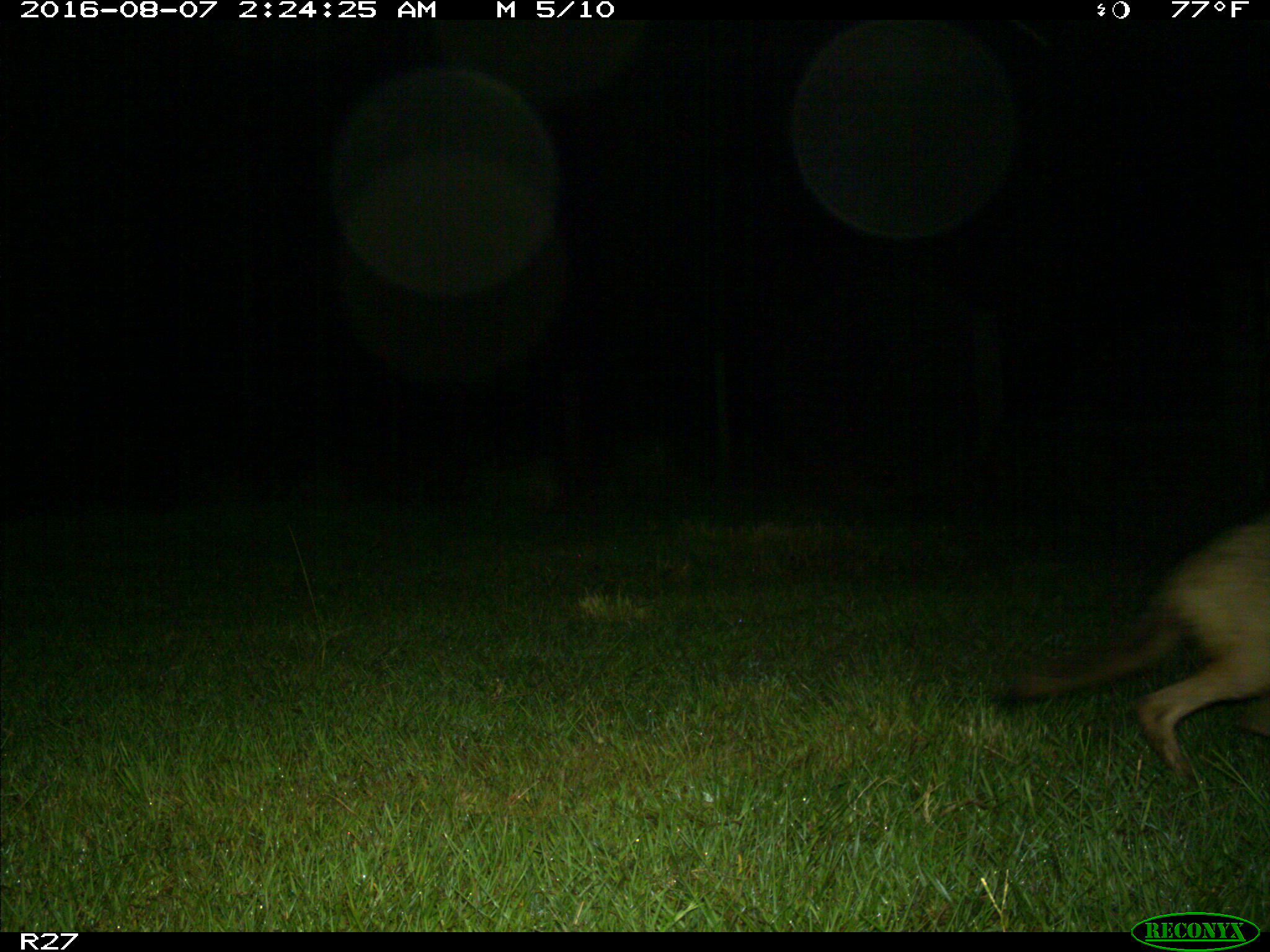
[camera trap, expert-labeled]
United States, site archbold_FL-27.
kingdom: Animalia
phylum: Chordata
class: Mammalia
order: Carnivora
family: Canidae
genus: Canis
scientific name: Canis latrans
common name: coyote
Canis latrans (coyote).